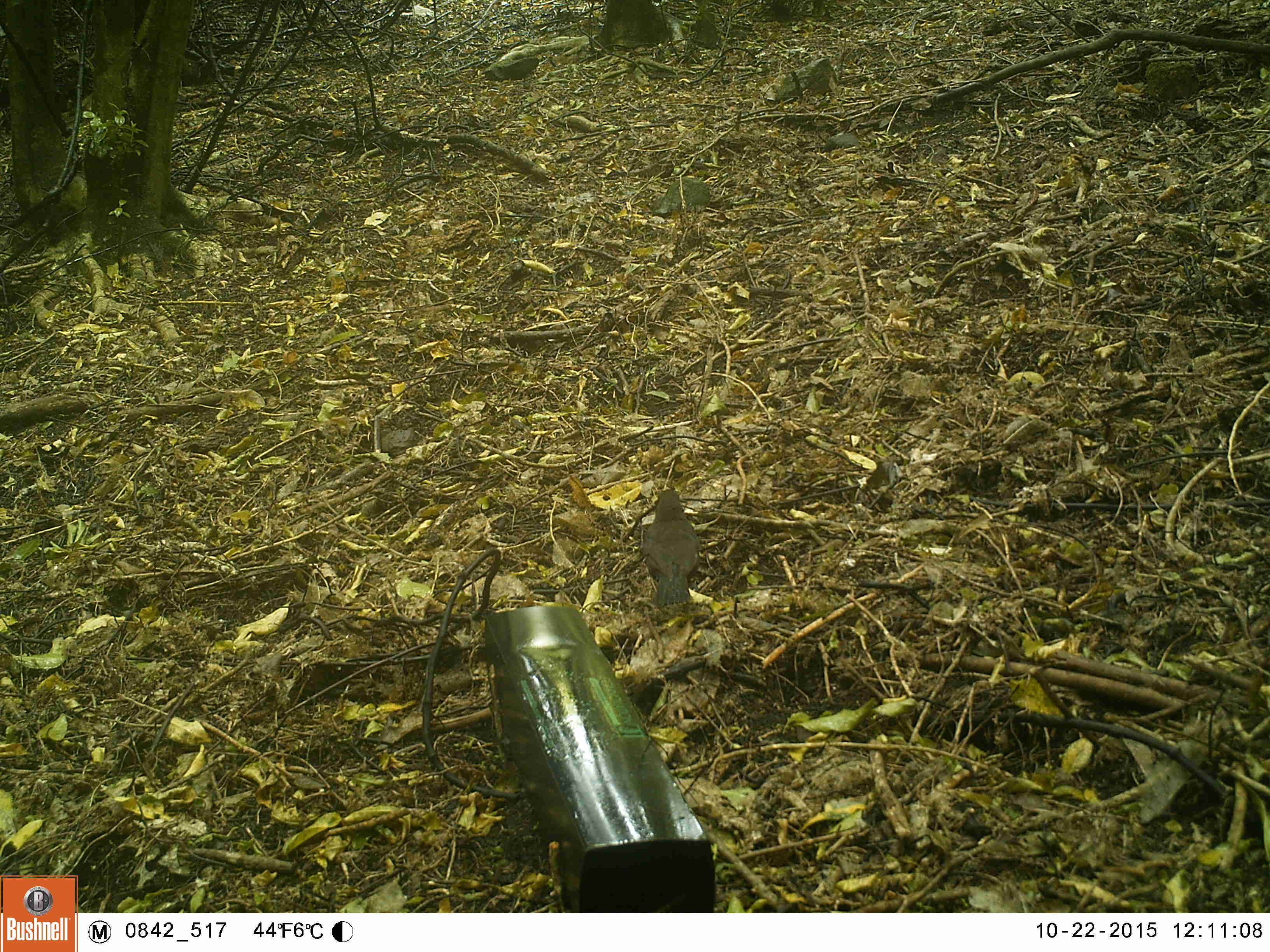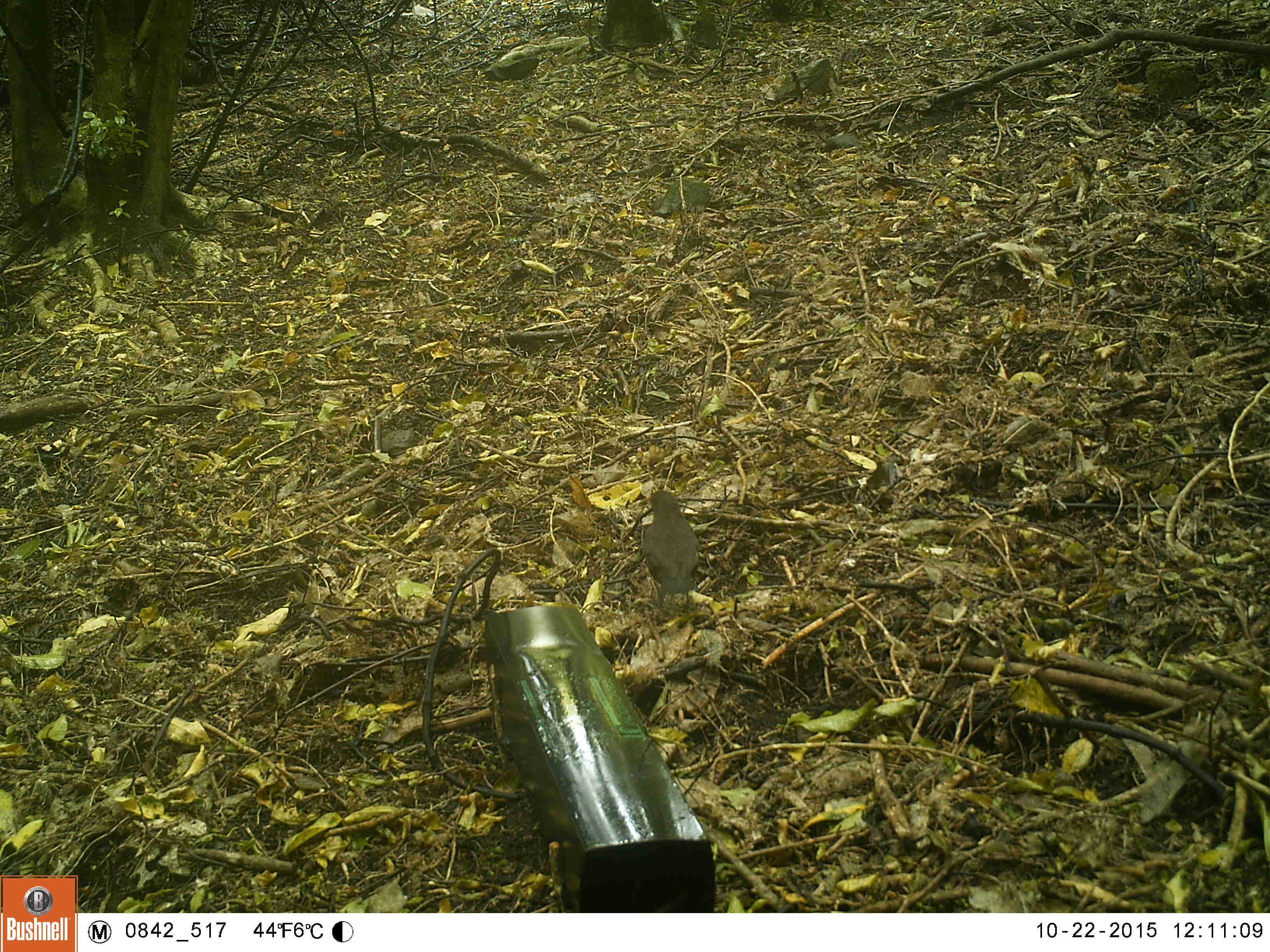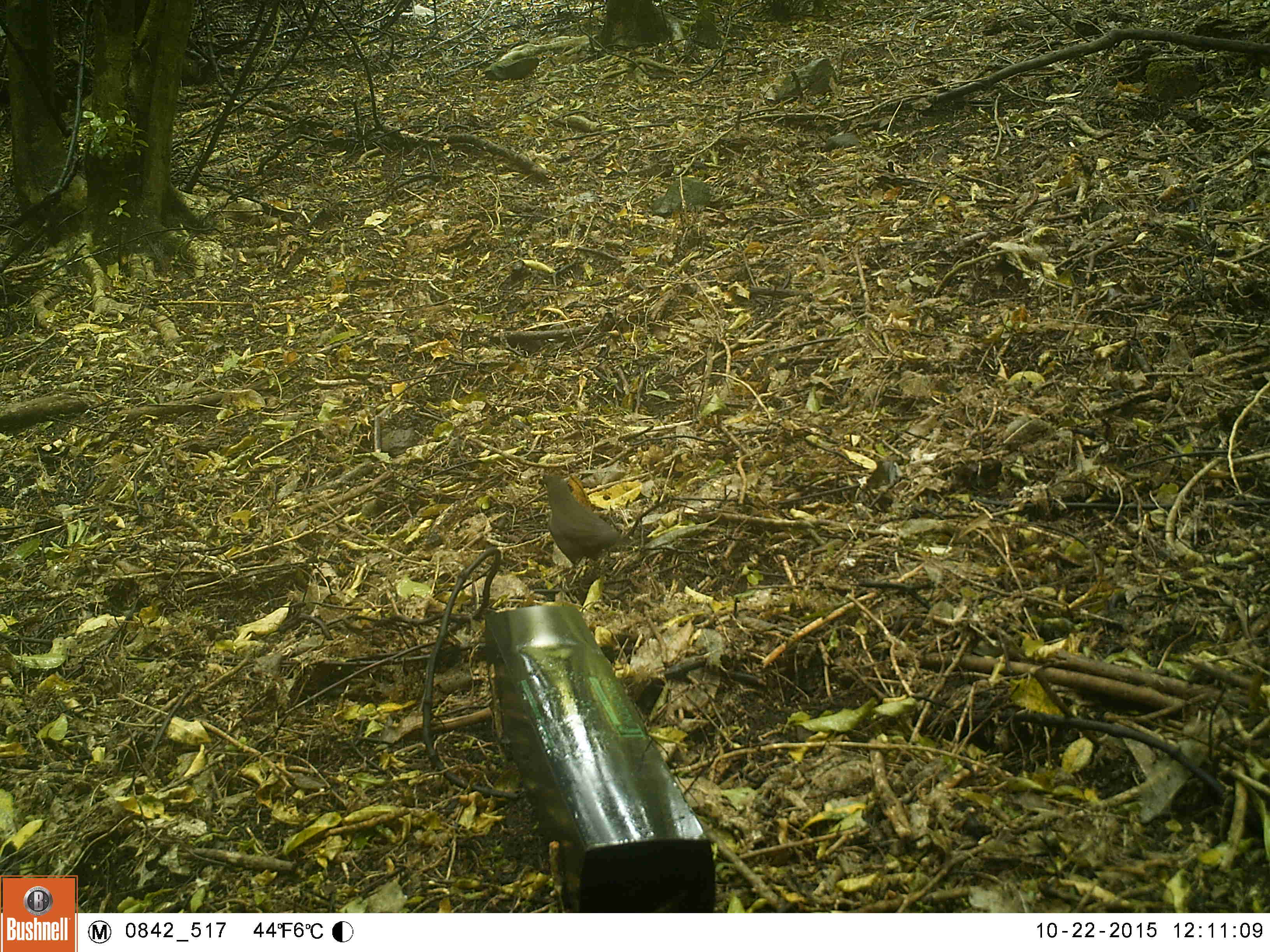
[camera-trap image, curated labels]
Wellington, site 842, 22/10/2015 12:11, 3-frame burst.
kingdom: Animalia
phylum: Chordata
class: Aves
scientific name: Aves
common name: bird